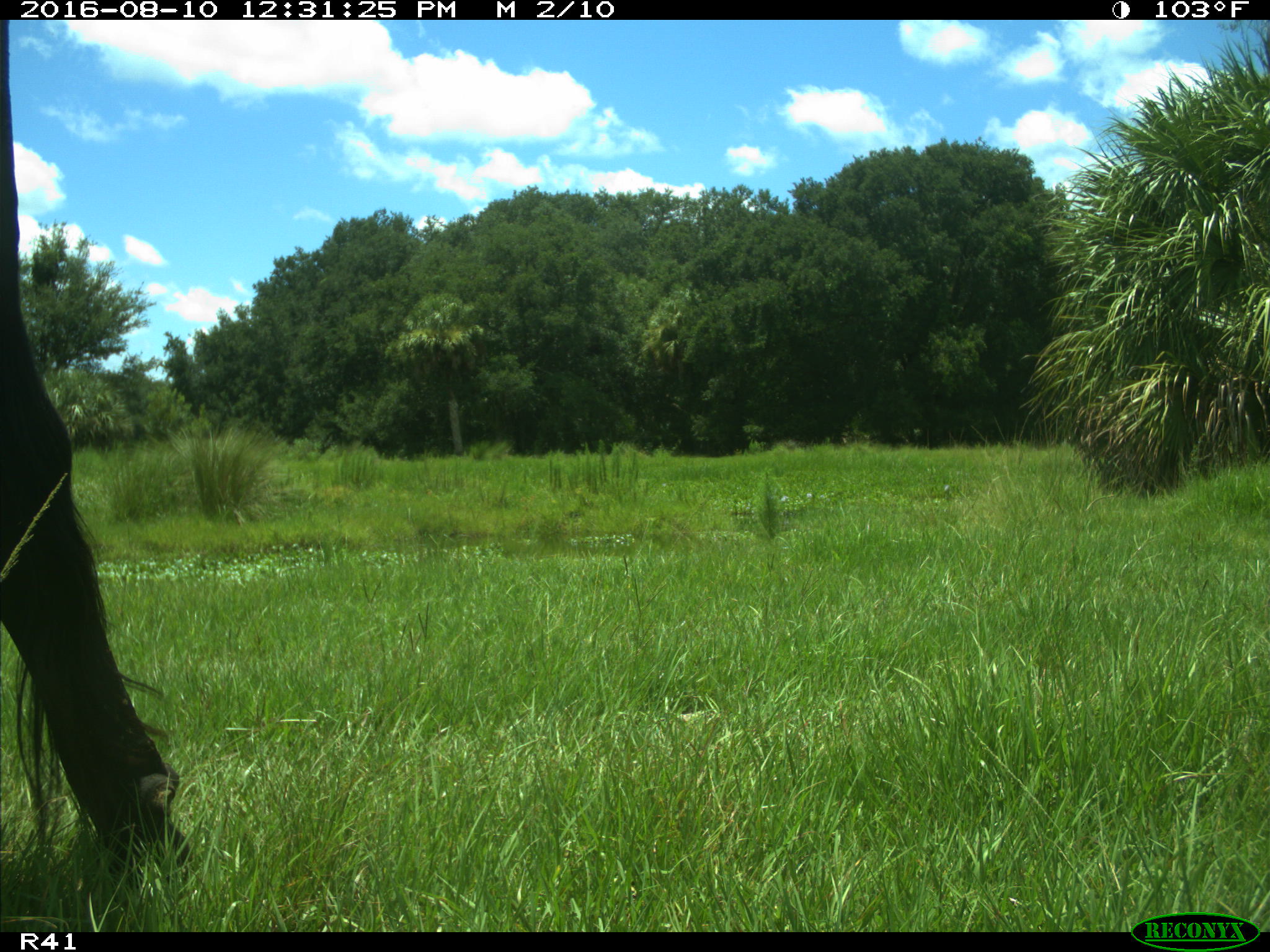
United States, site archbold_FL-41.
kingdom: Animalia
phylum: Chordata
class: Mammalia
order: Artiodactyla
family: Bovidae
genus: Bos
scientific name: Bos taurus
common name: domestic cow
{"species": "Bos taurus (domestic cow)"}